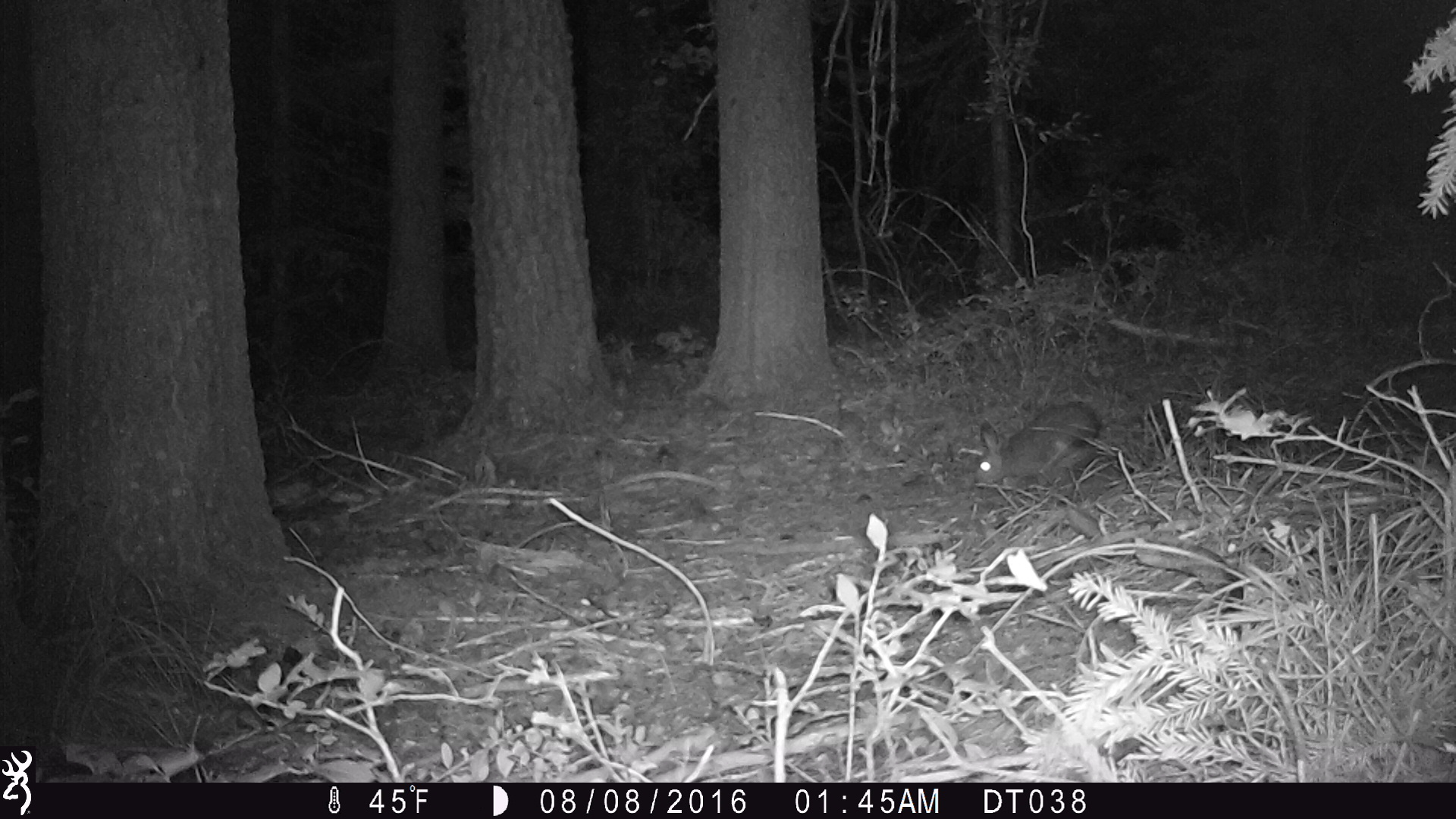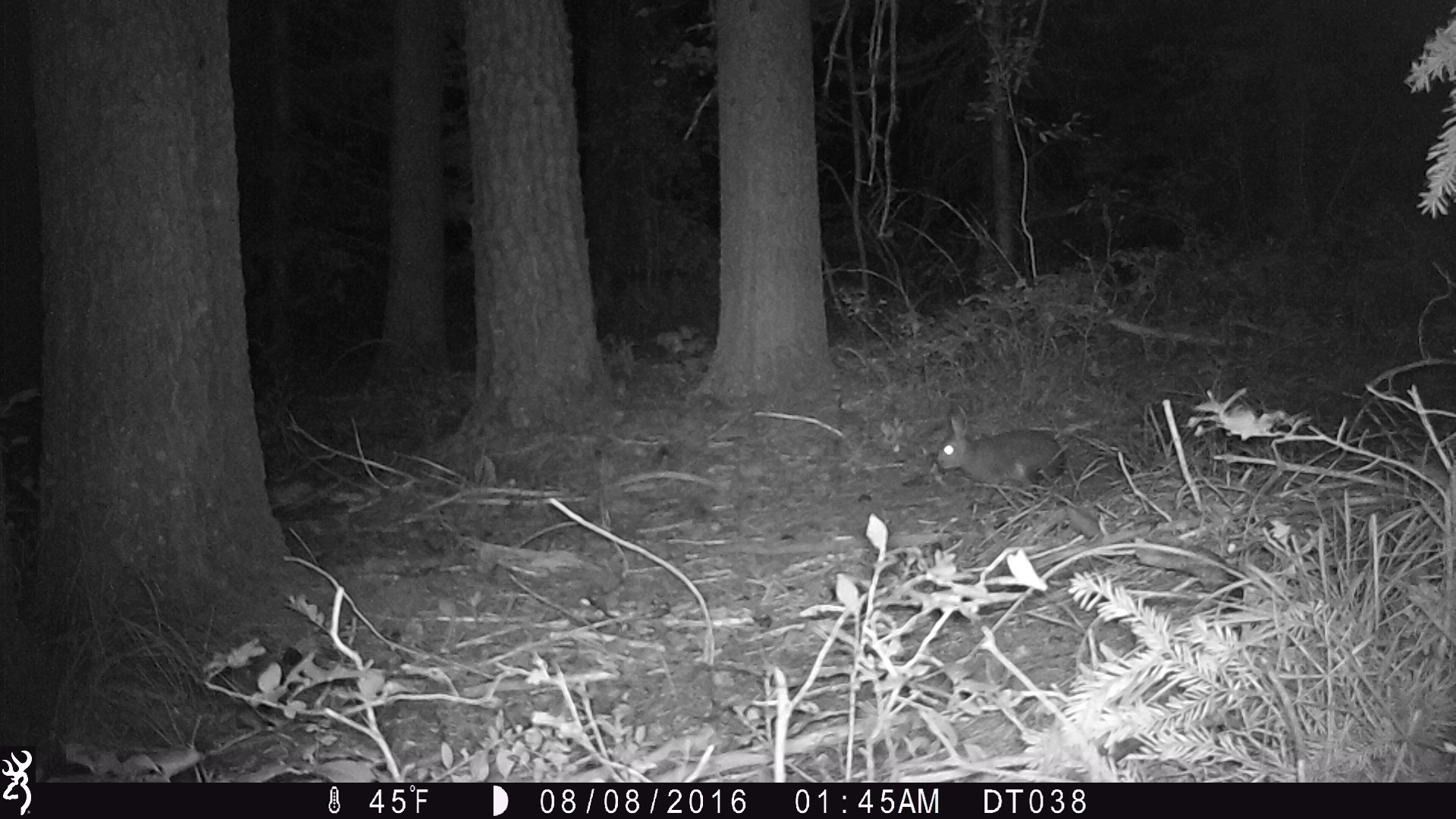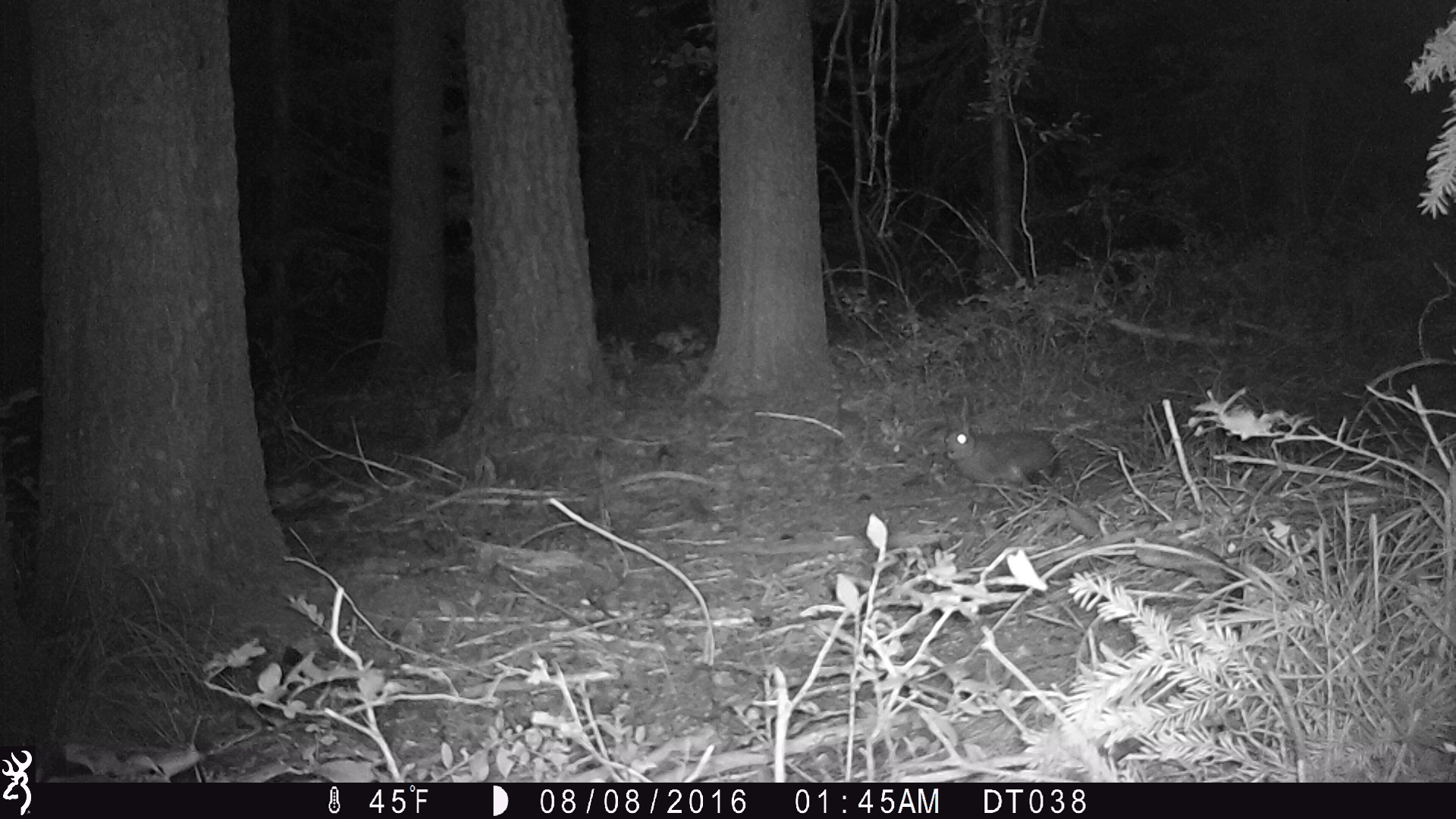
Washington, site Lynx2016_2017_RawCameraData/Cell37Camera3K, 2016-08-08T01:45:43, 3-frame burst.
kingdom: Animalia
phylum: Chordata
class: Mammalia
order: Lagomorpha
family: Leporidae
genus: Lepus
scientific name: Lepus americanus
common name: snowshoe hare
Lepus americanus (snowshoe hare). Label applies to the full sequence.